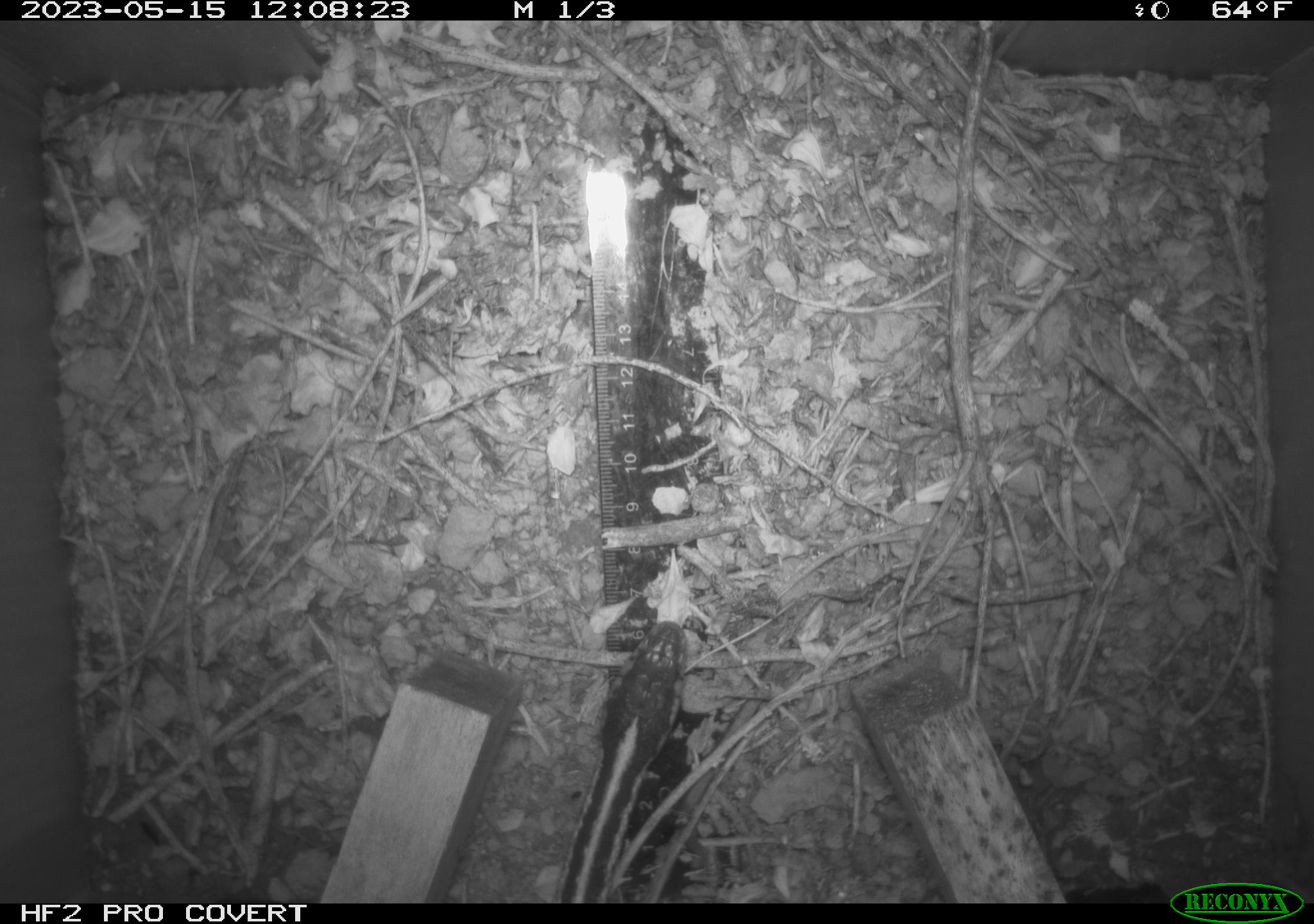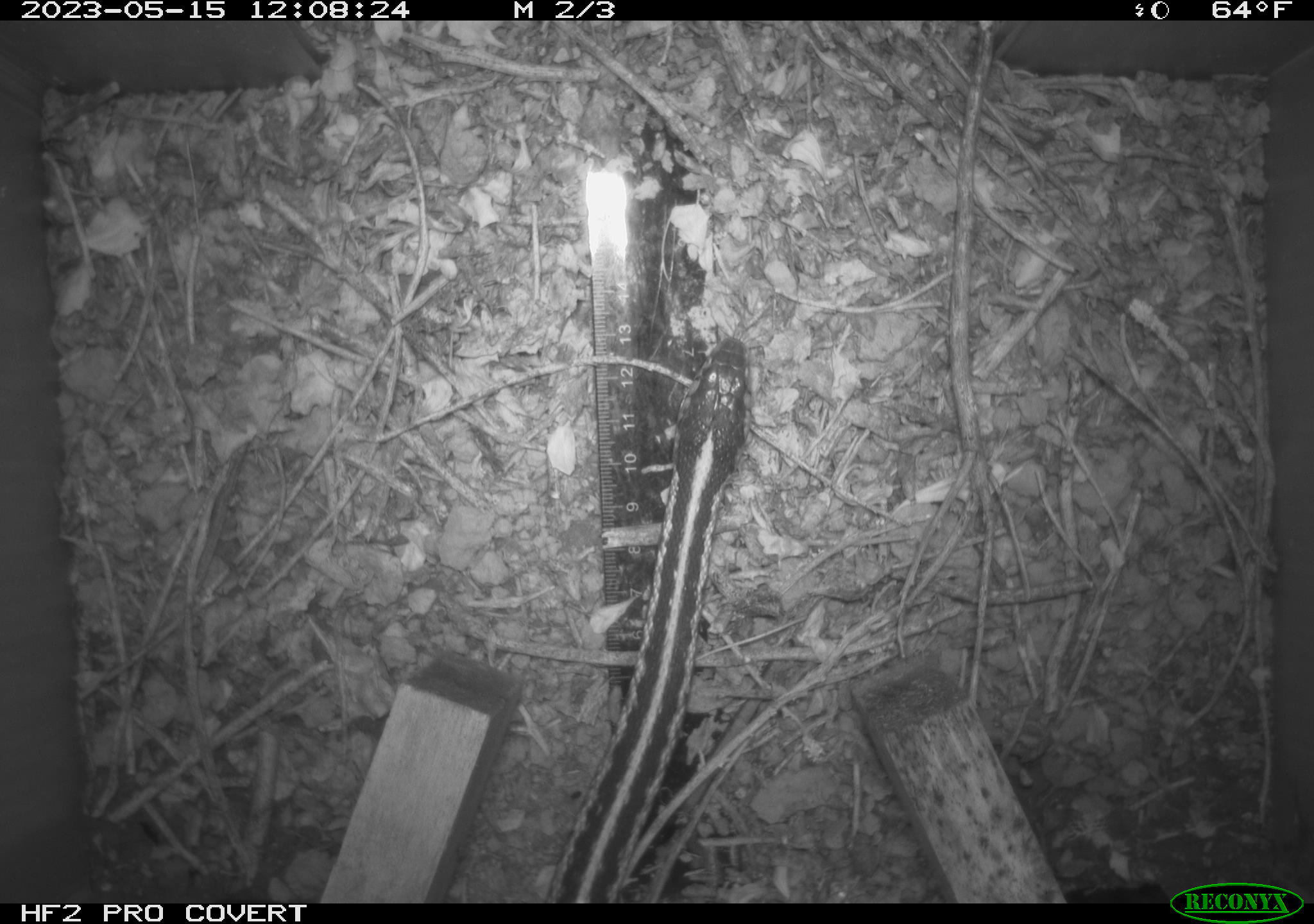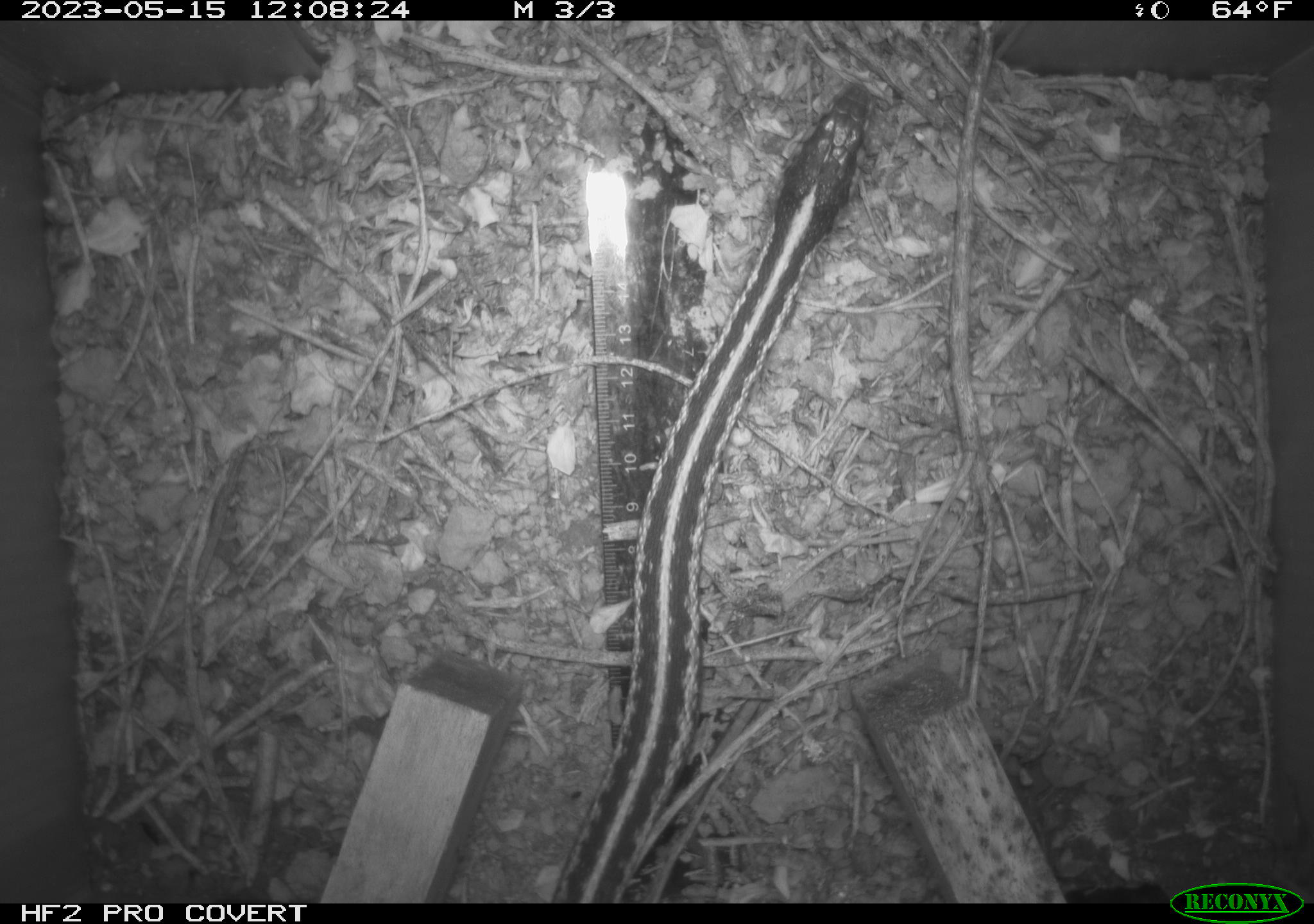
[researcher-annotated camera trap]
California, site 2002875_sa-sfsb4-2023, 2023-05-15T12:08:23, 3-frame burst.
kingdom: Animalia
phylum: Chordata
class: Reptilia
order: Squamata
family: Colubridae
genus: Thamnophis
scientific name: Thamnophis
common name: american gartersnakes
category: thamnophis species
Thamnophis species (american gartersnakes) (Thamnophis).